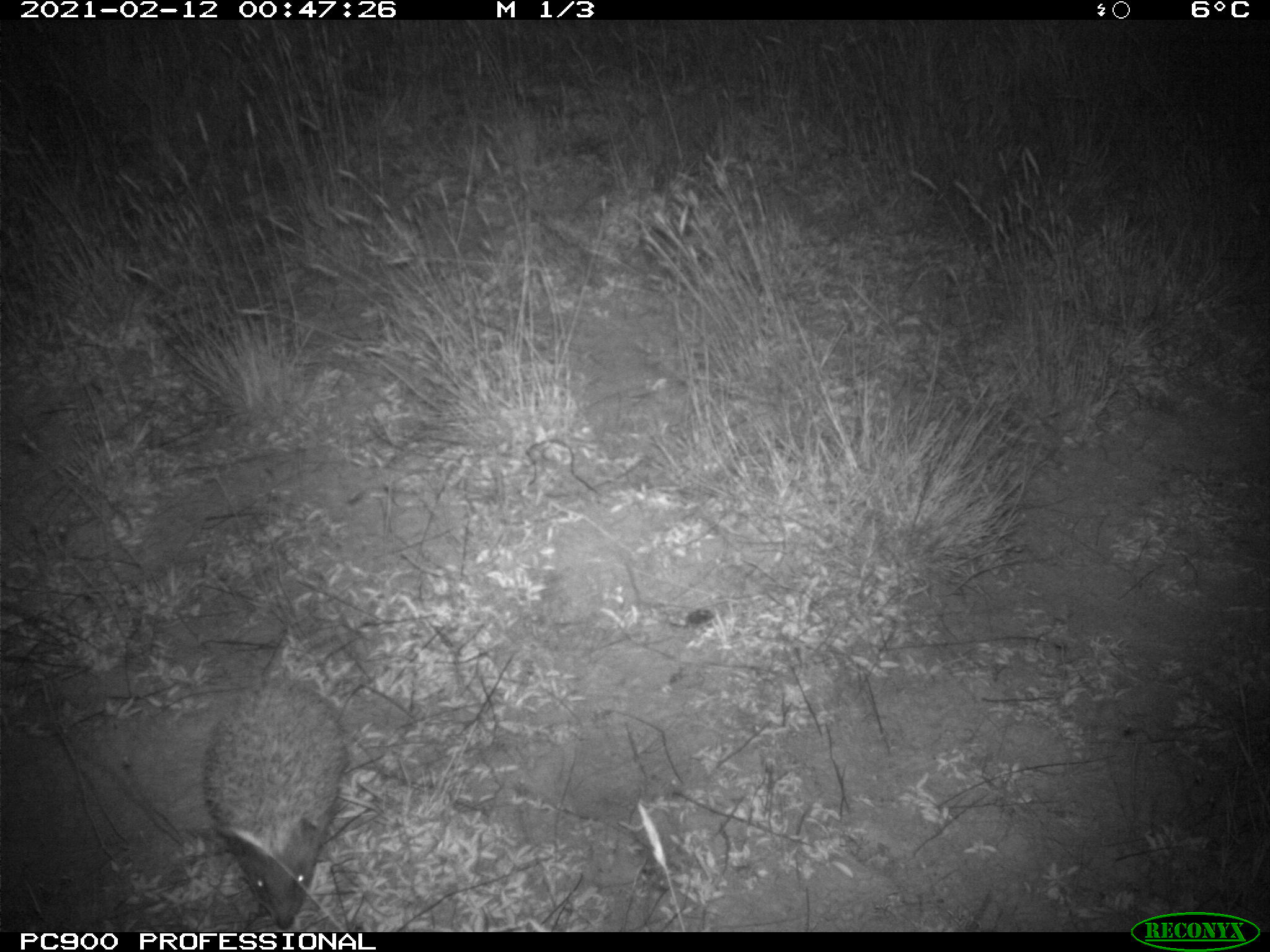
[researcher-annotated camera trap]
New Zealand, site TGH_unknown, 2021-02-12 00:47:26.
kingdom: Animalia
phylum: Chordata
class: Mammalia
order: Eulipotyphla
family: Erinaceidae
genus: Erinaceus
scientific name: Erinaceus europaeus europaeus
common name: european hedgehog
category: hedgehog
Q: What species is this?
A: Hedgehog (european hedgehog) (Erinaceus europaeus europaeus).